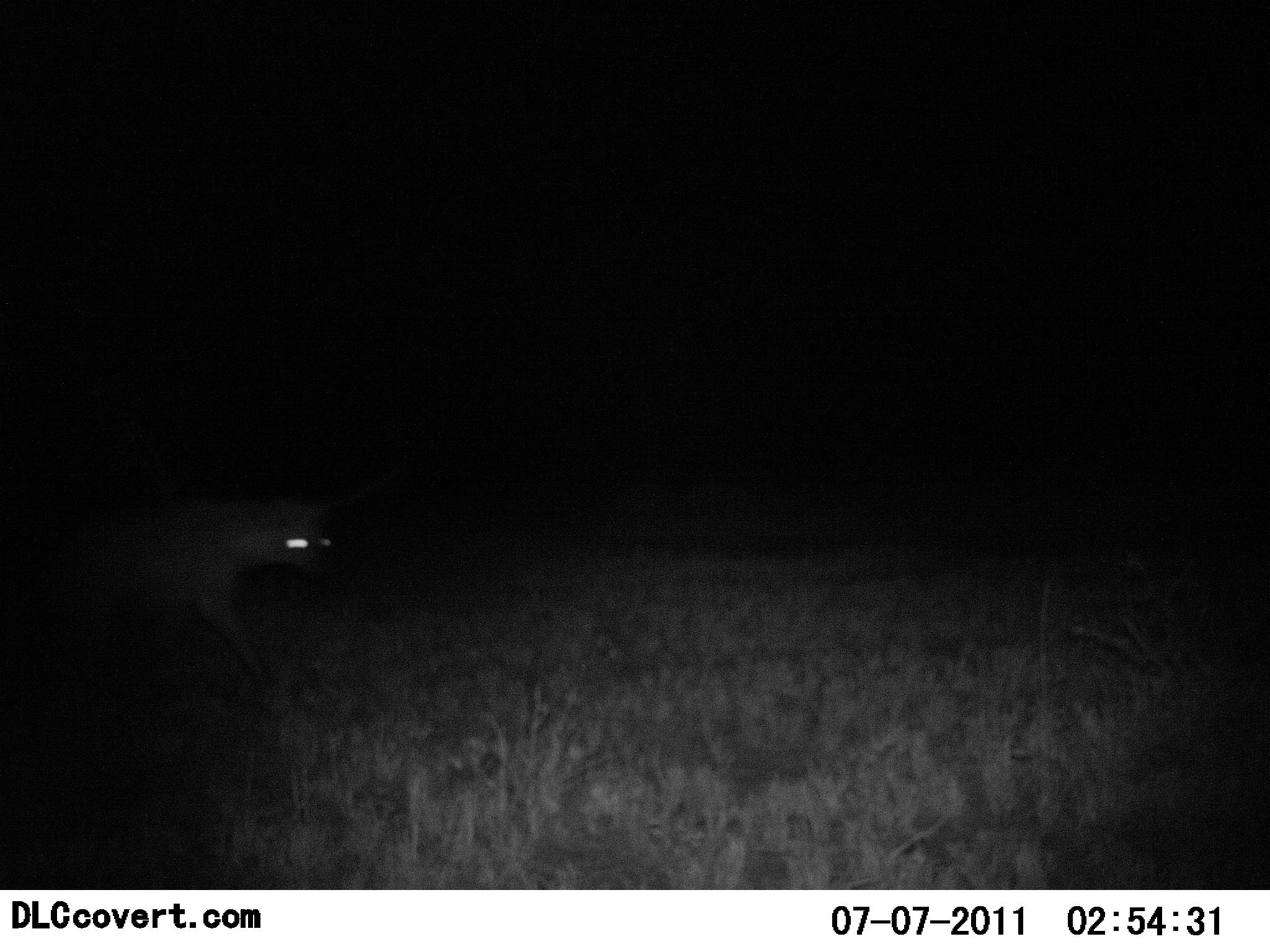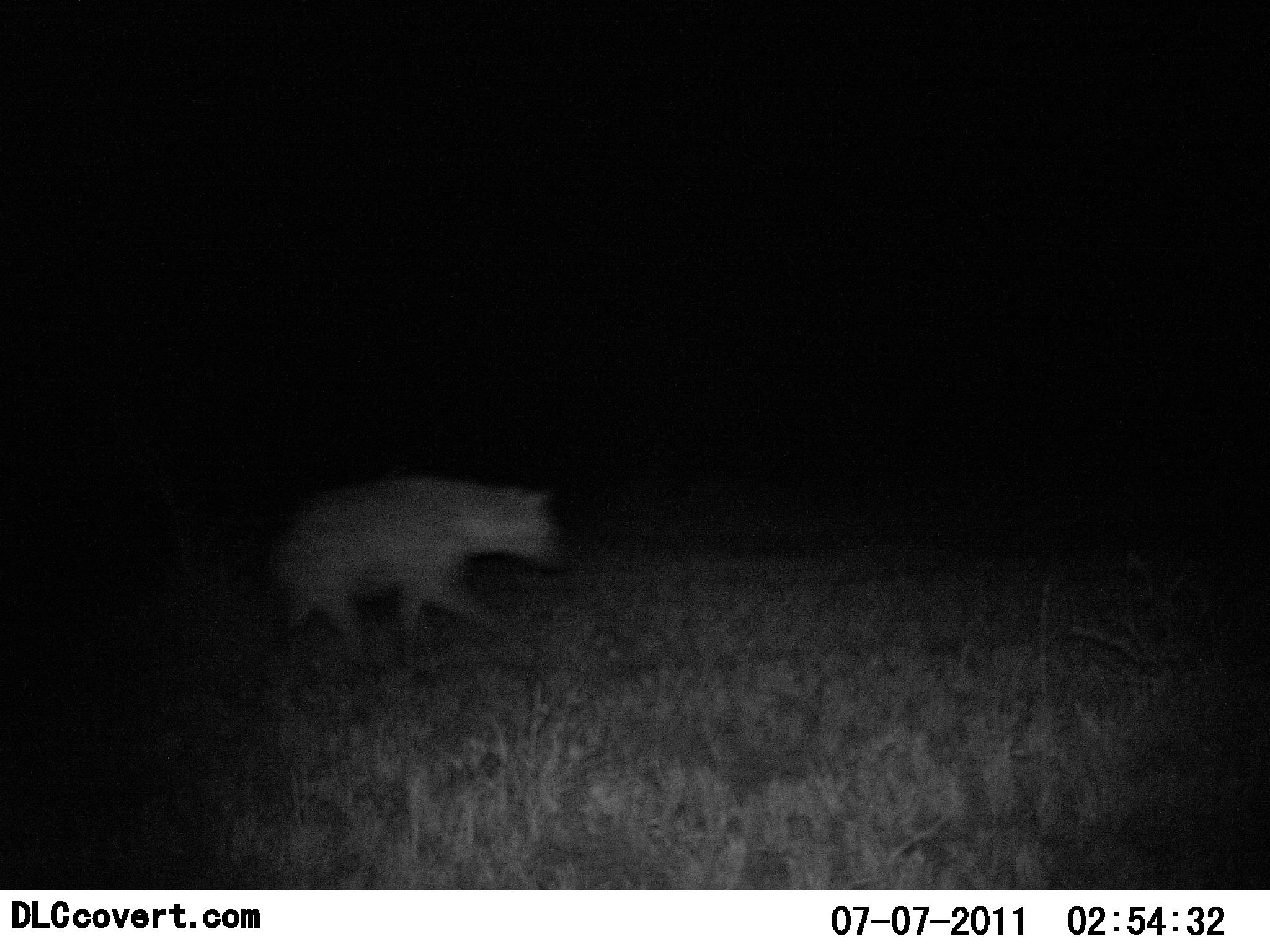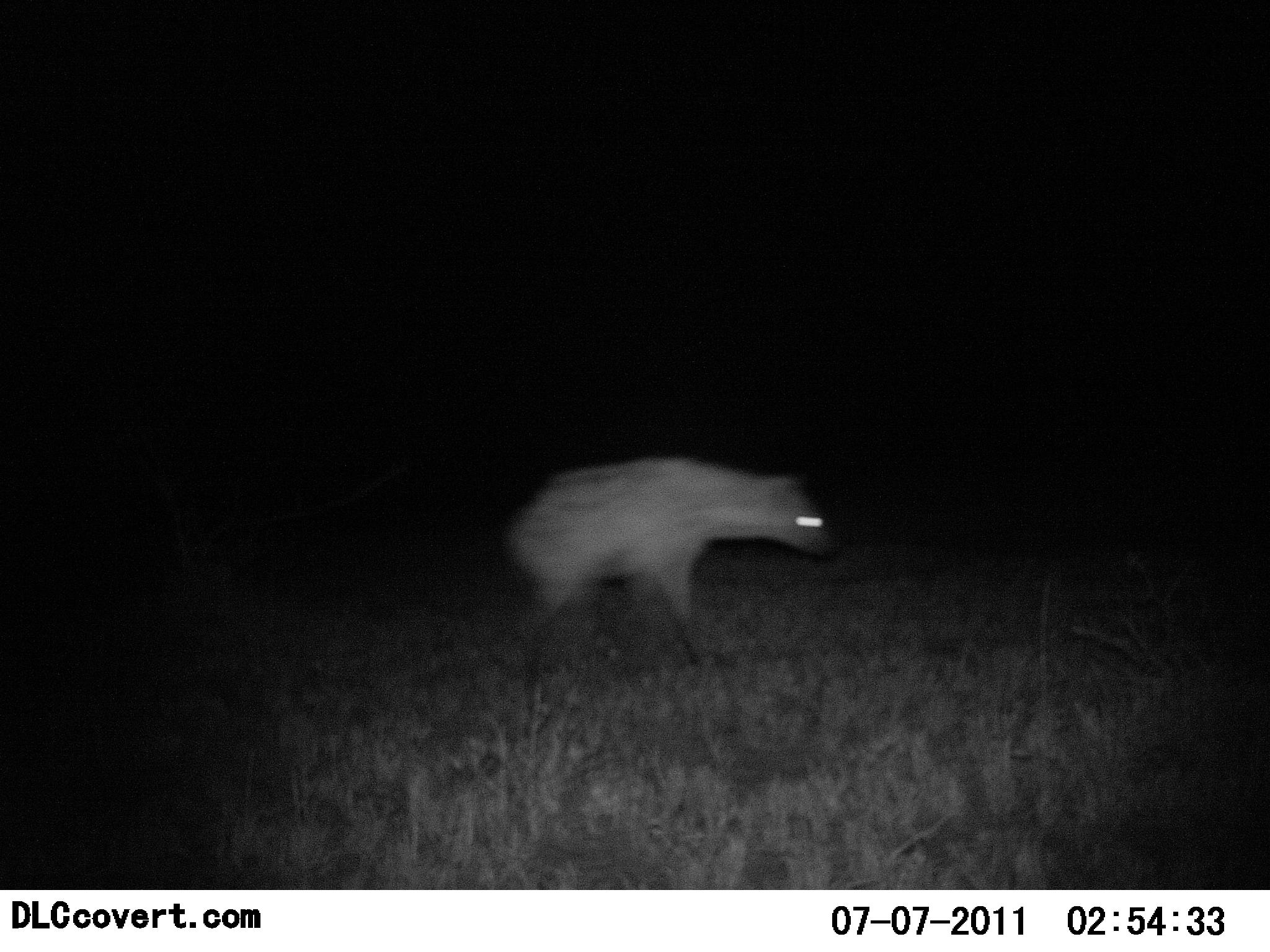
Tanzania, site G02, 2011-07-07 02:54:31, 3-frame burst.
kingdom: Animalia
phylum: Chordata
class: Mammalia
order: Carnivora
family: Hyaenidae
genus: Crocuta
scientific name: Crocuta crocuta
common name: spotted hyena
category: hyenaspotted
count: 1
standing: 8%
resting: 0%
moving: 100%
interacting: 0%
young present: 0%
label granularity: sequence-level